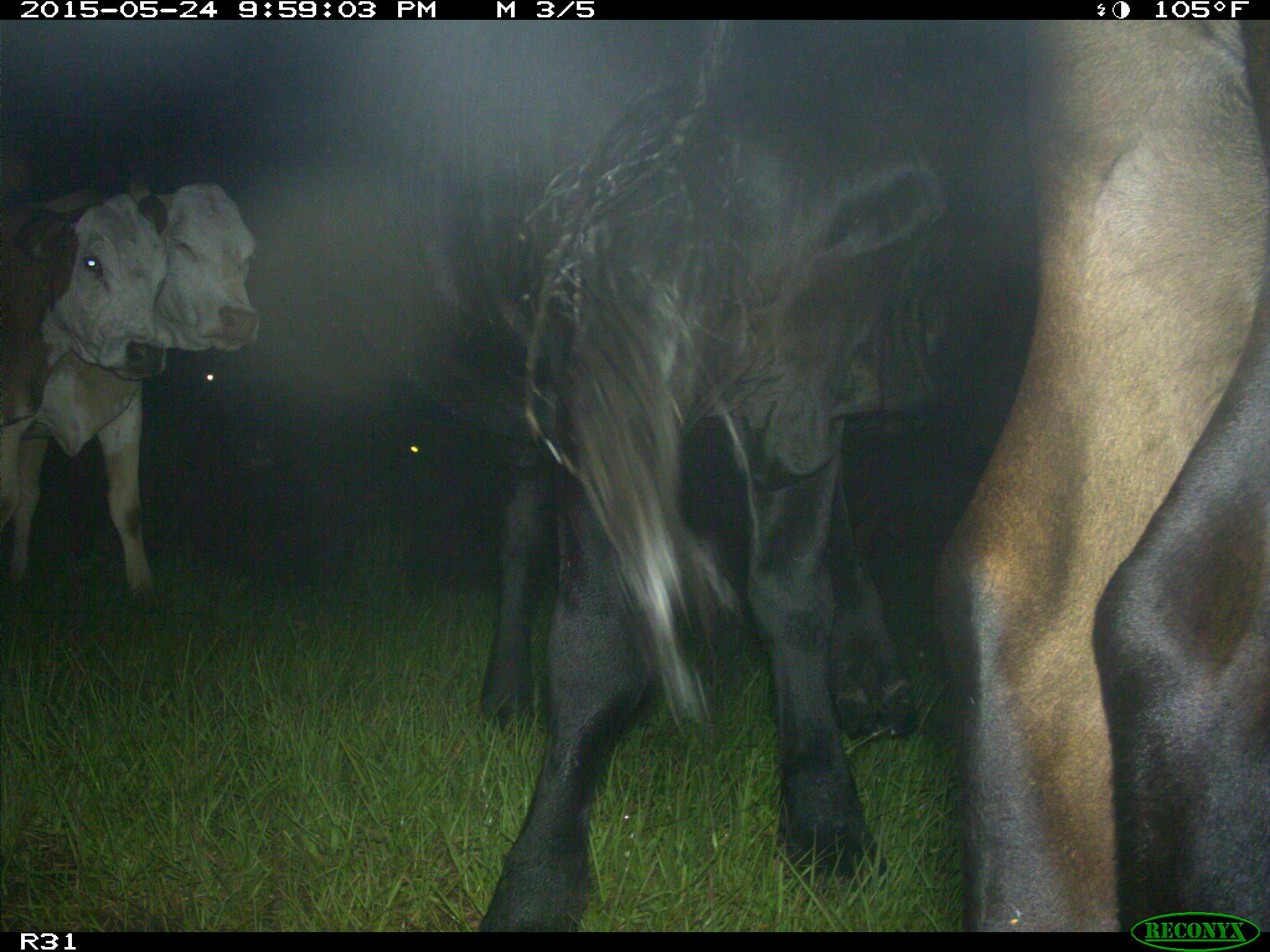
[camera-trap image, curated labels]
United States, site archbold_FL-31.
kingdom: Animalia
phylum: Chordata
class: Mammalia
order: Artiodactyla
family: Bovidae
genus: Bos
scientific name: Bos taurus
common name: domestic cow